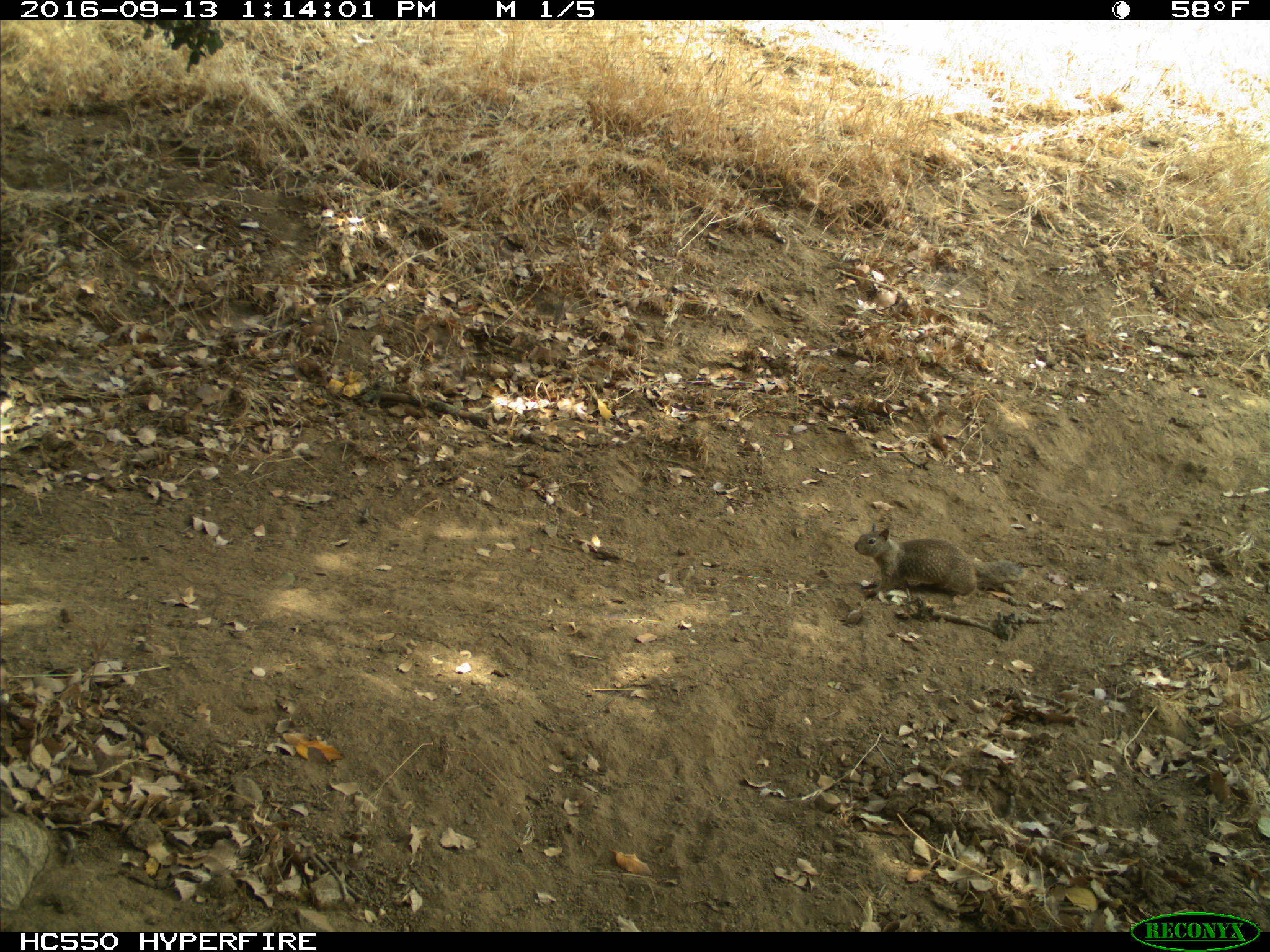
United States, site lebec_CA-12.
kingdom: Animalia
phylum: Chordata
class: Mammalia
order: Rodentia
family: Sciuridae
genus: Otospermophilus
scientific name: Otospermophilus beecheyi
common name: california ground squirrel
Otospermophilus beecheyi (california ground squirrel).